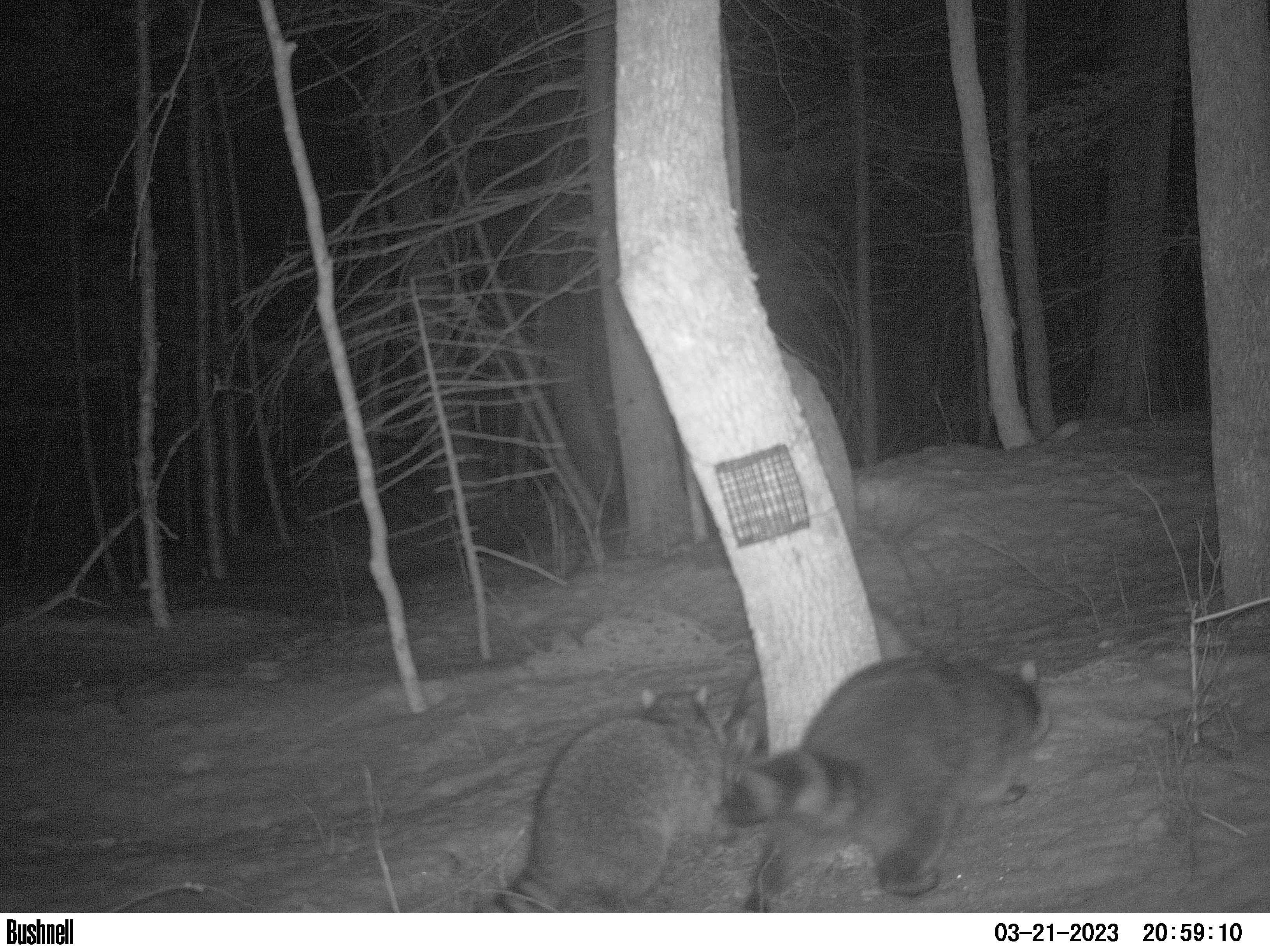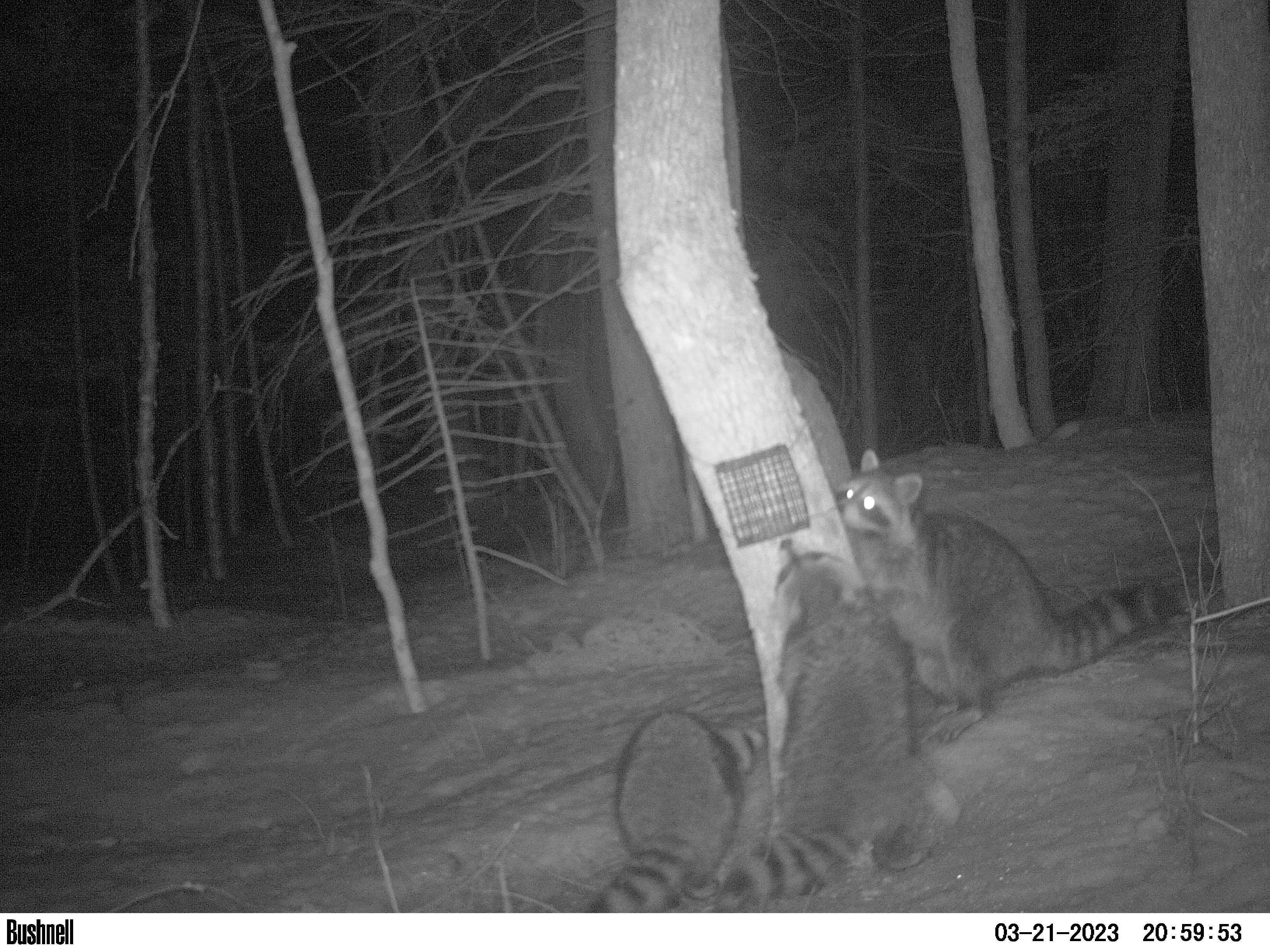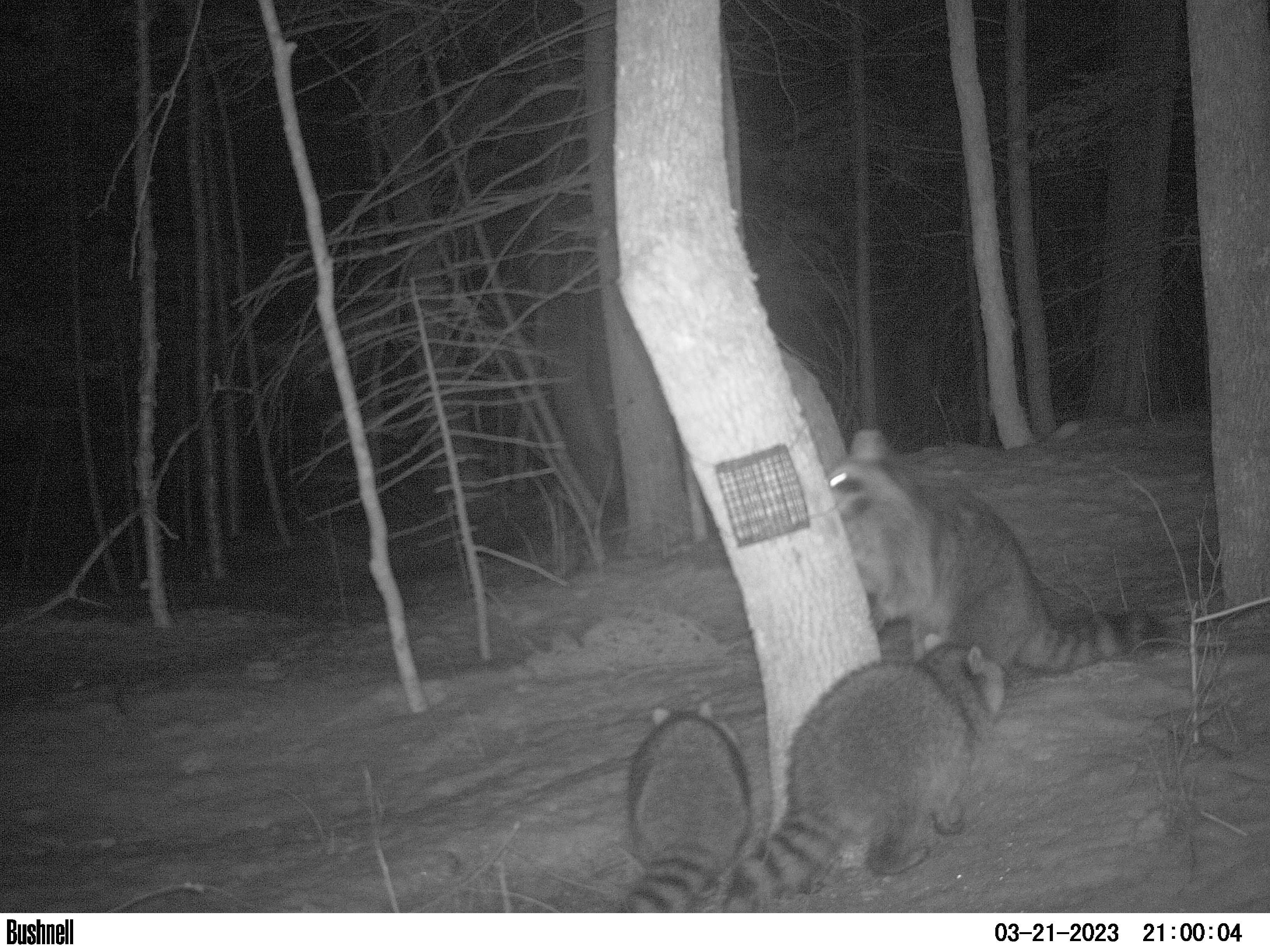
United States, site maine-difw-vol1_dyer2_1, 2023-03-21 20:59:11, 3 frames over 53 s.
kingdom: Animalia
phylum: Chordata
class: Mammalia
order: Carnivora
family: Procyonidae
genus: Procyon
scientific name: Procyon lotor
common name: raccoon